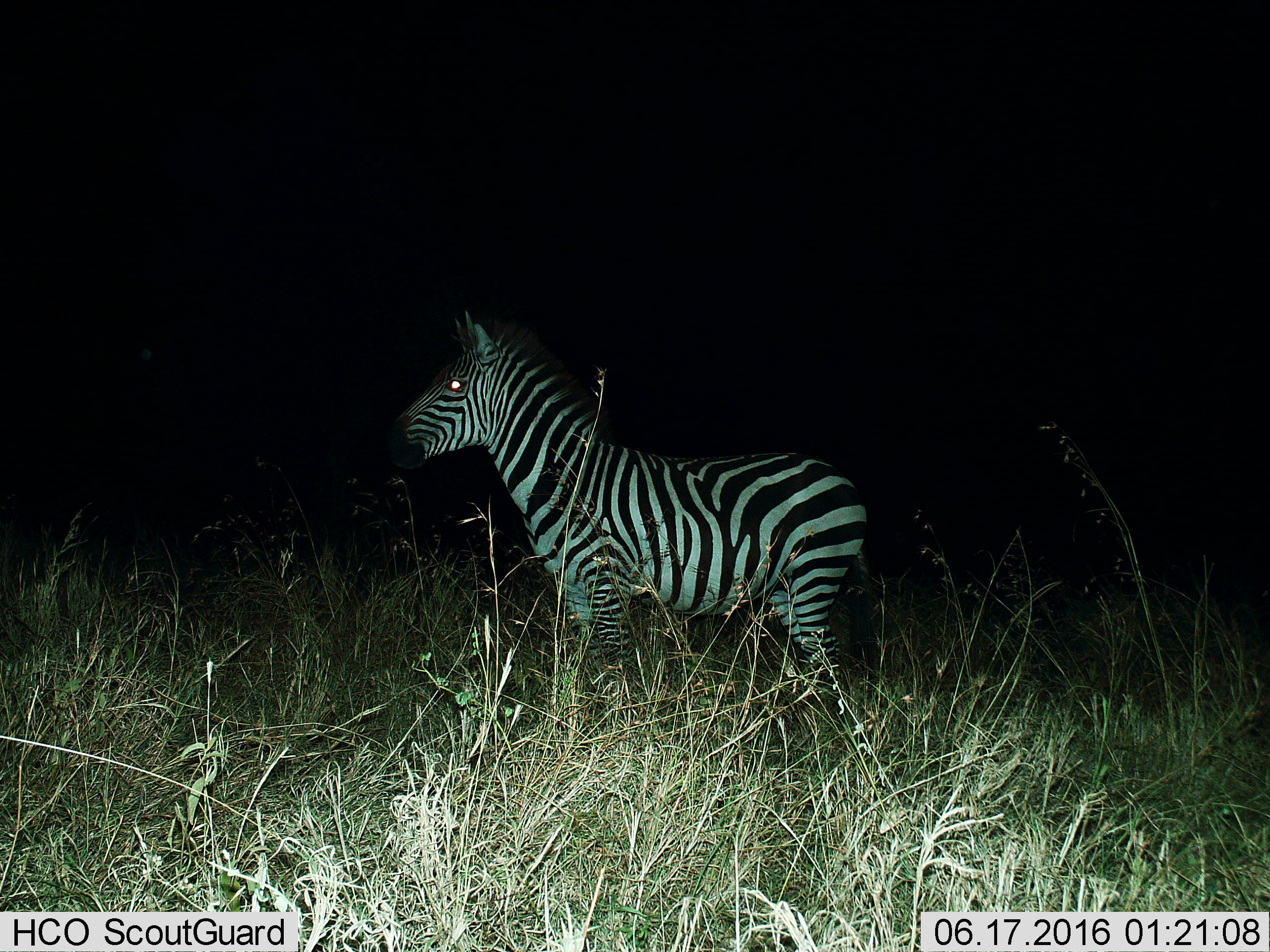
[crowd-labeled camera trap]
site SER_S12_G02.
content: unidentified animal